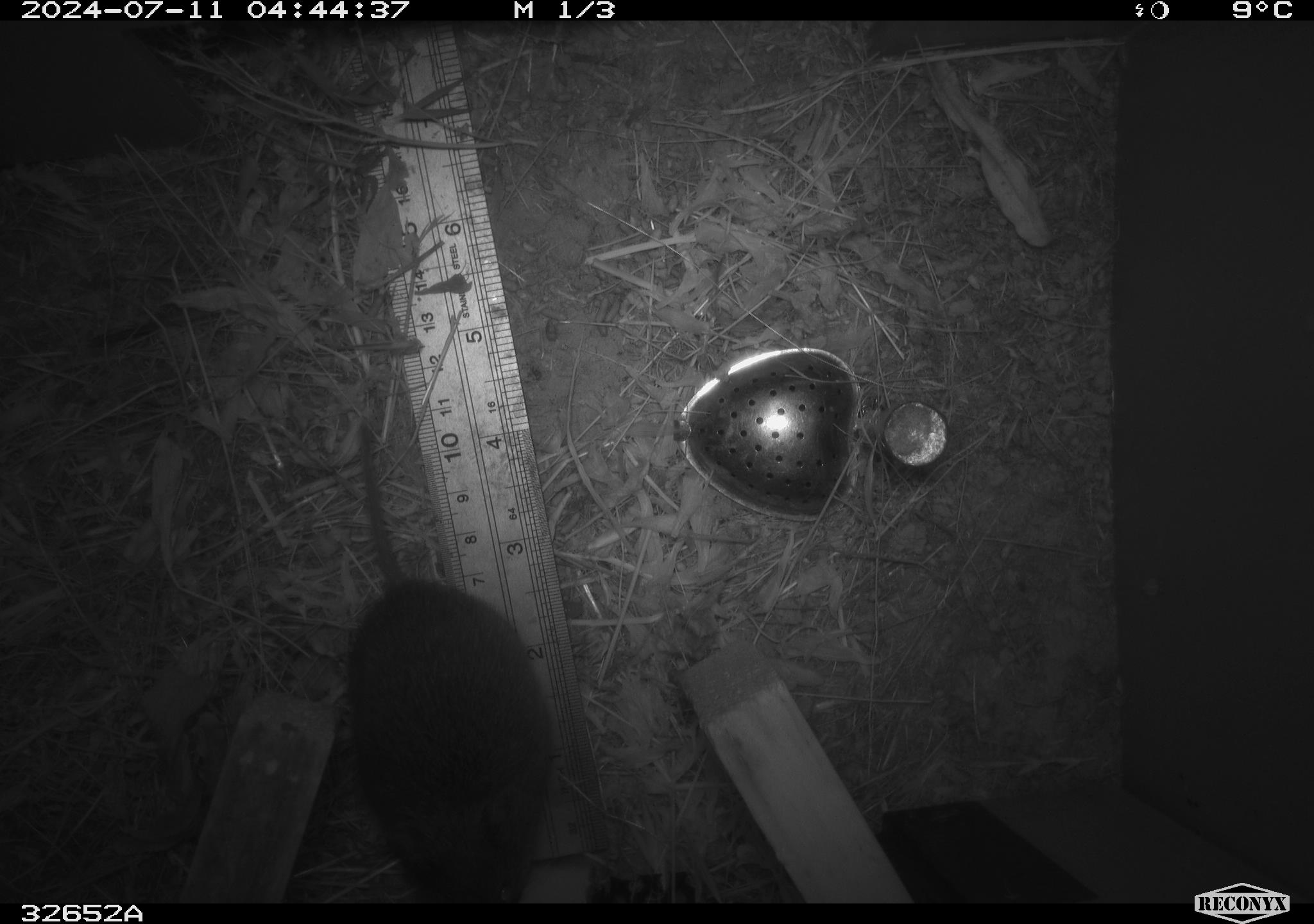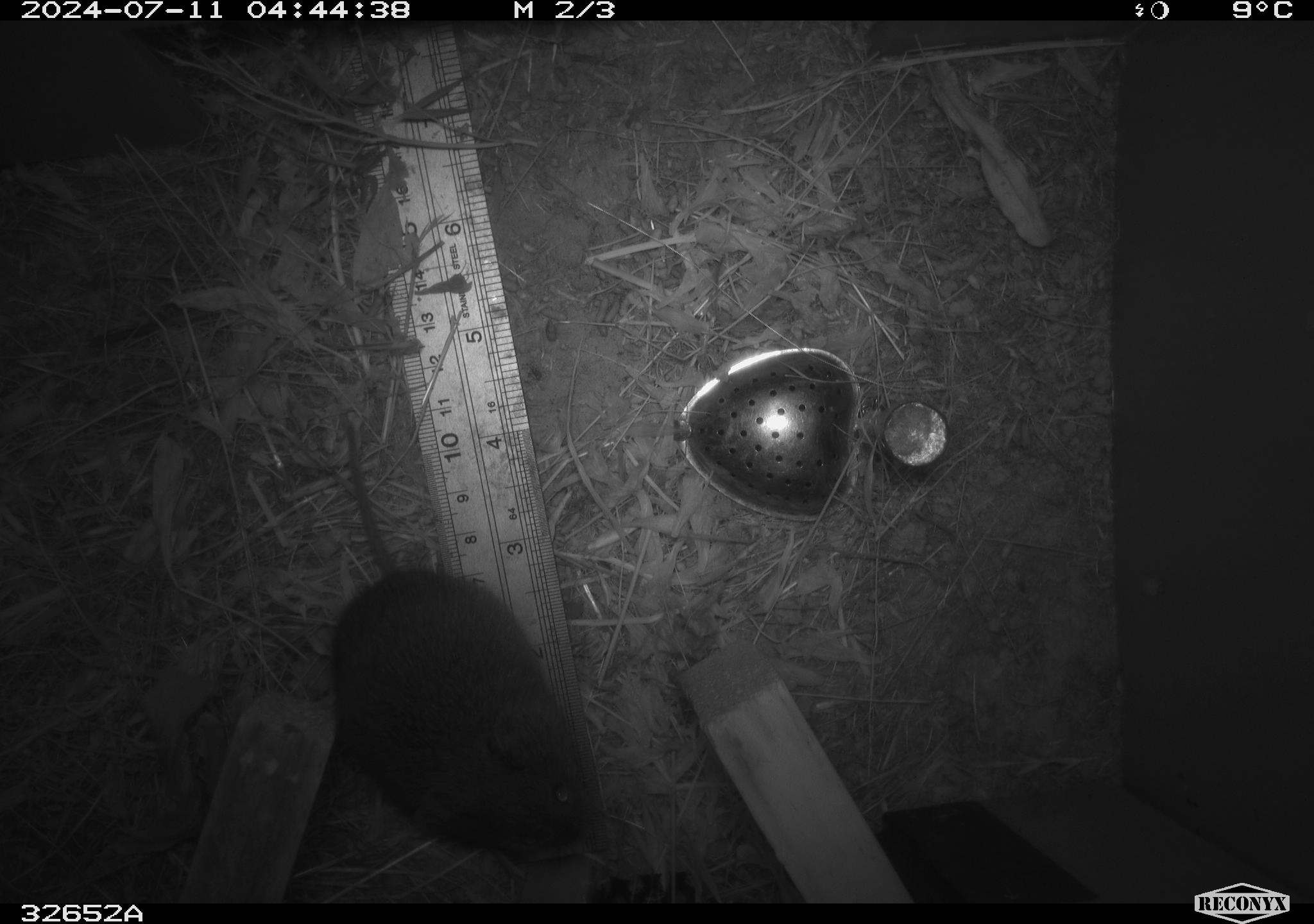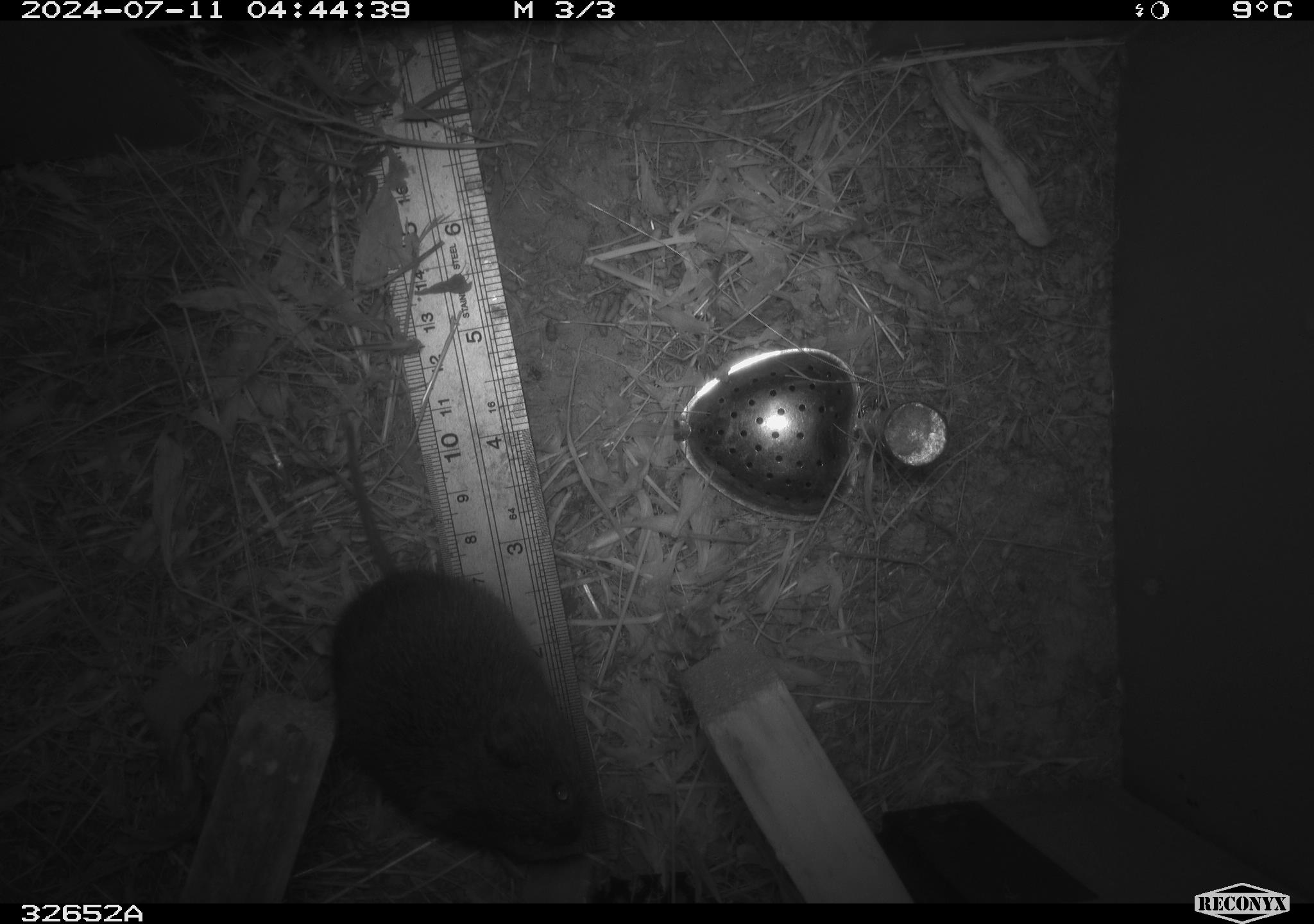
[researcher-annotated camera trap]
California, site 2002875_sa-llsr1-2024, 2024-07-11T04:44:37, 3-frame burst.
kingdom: Animalia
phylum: Chordata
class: Mammalia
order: Rodentia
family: Cricetidae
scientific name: Arvicolinae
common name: voles, lemmings, and muskrats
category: arvicolinae subfamily